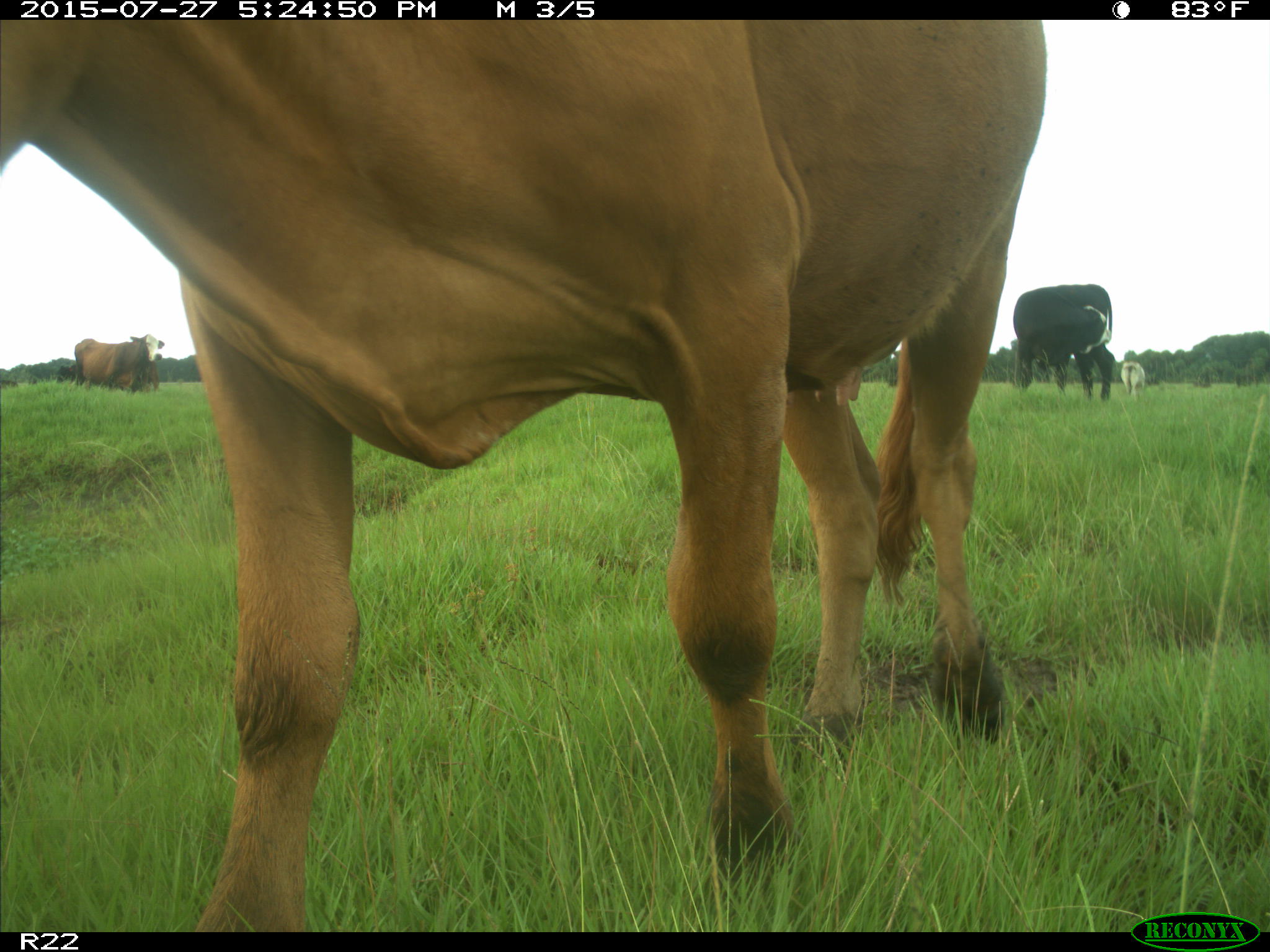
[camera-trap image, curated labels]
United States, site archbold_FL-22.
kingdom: Animalia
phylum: Chordata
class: Mammalia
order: Artiodactyla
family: Bovidae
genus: Bos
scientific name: Bos taurus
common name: domestic cow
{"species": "Bos taurus (domestic cow)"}